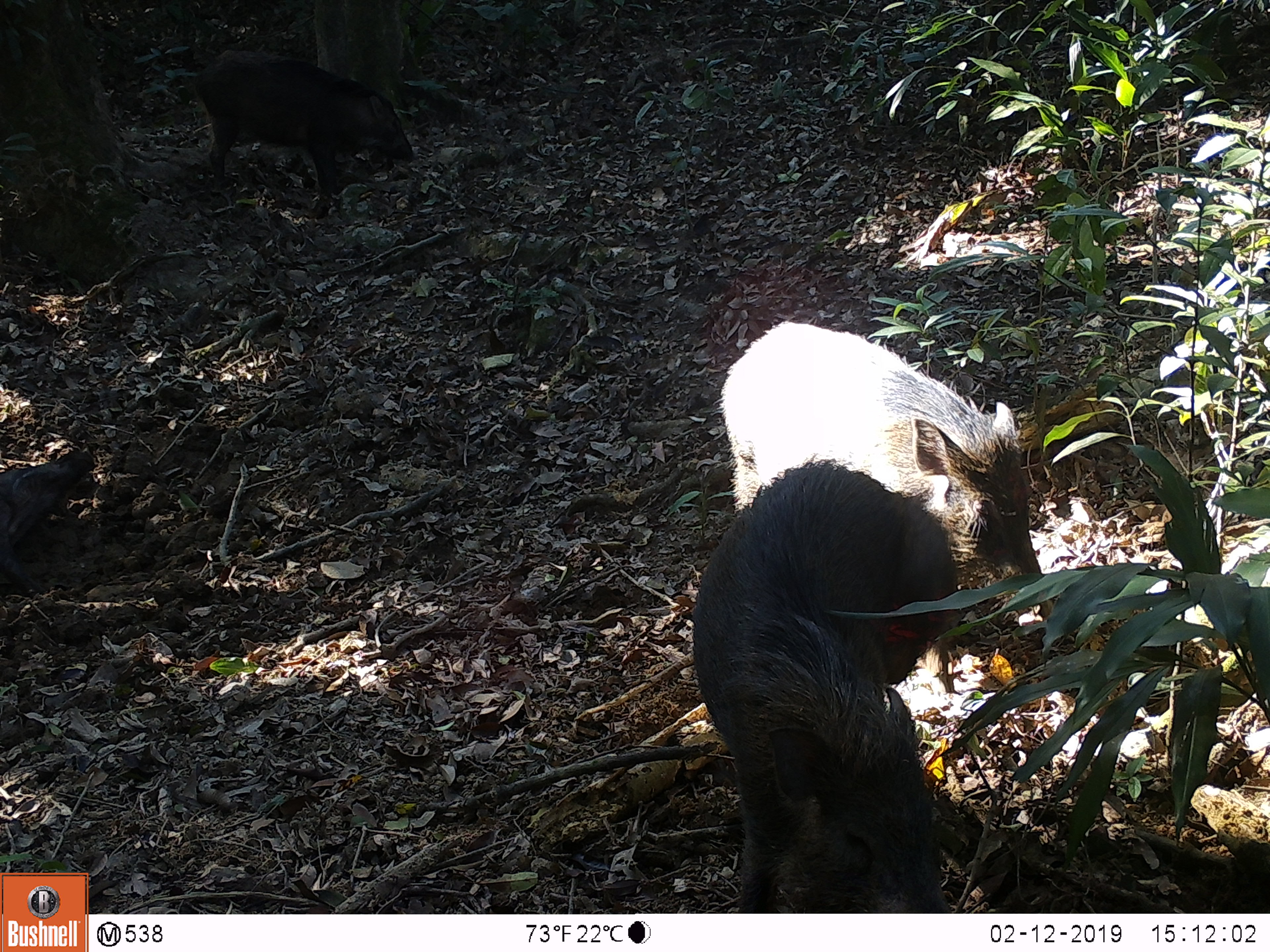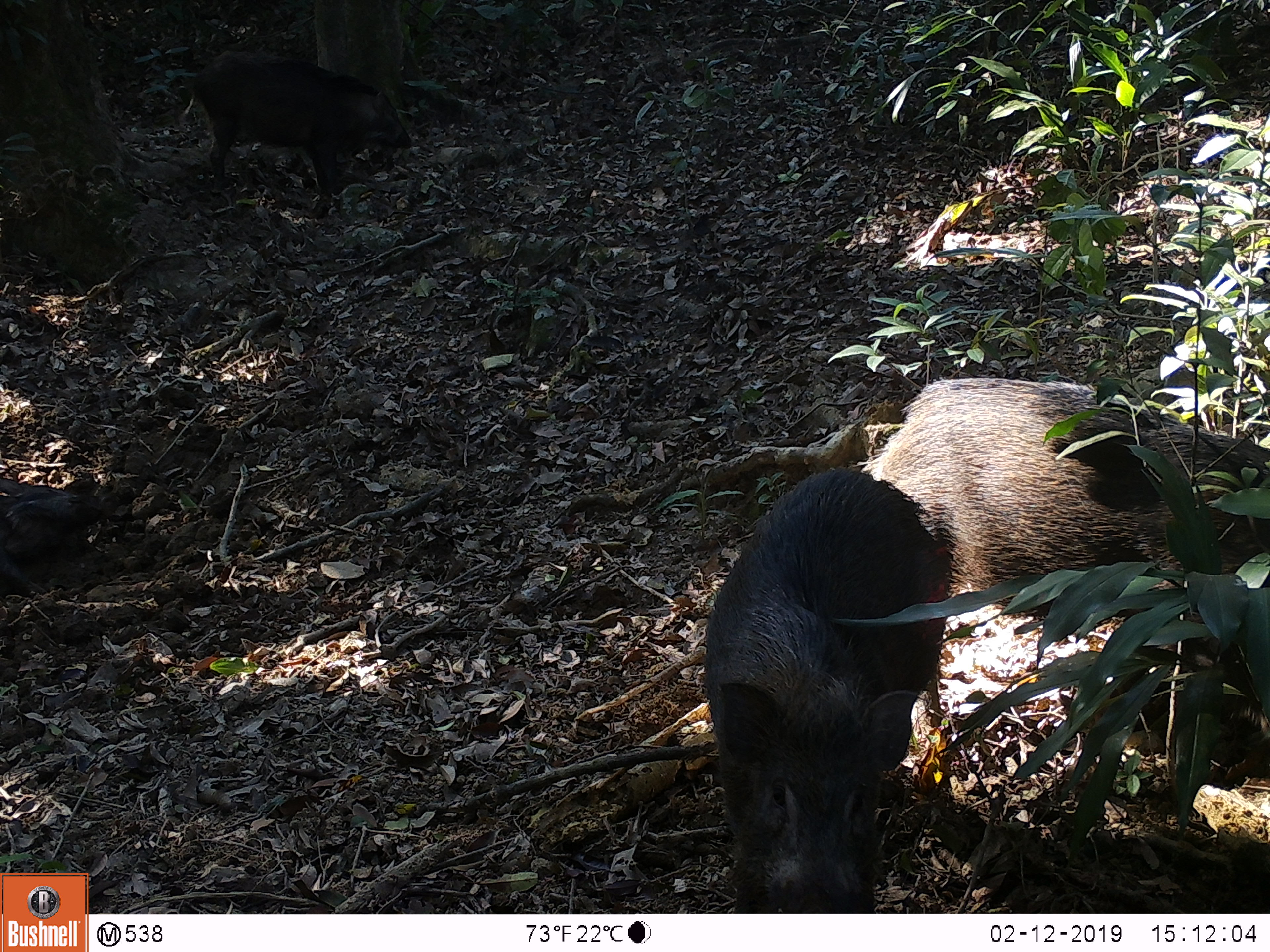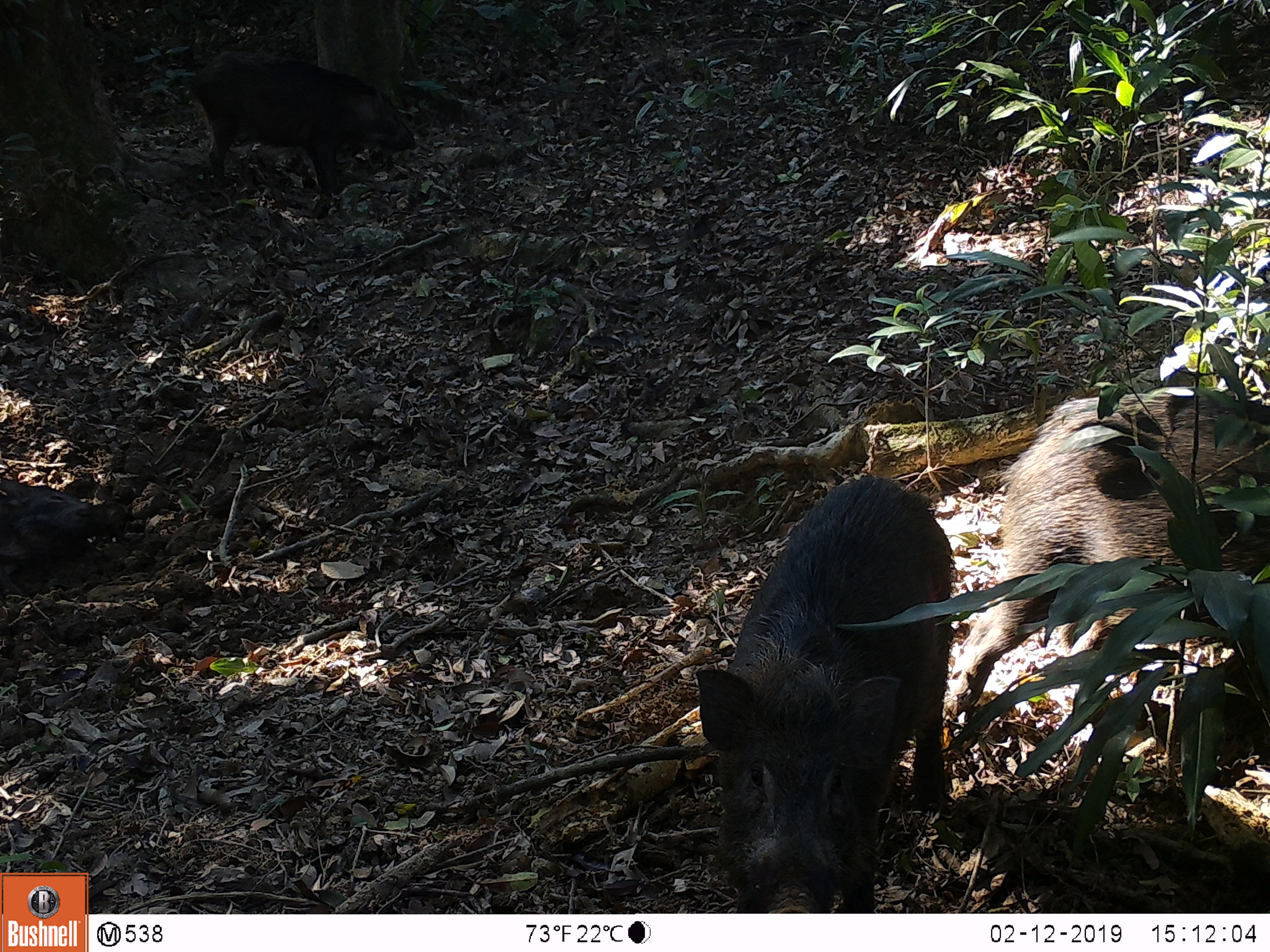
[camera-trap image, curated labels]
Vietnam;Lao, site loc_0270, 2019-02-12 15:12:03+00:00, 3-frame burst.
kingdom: Animalia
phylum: Chordata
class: Mammalia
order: Artiodactyla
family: Suidae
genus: Sus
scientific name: Sus scrofa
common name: eurasian wild pig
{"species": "eurasian wild pig (Sus scrofa)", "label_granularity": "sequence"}